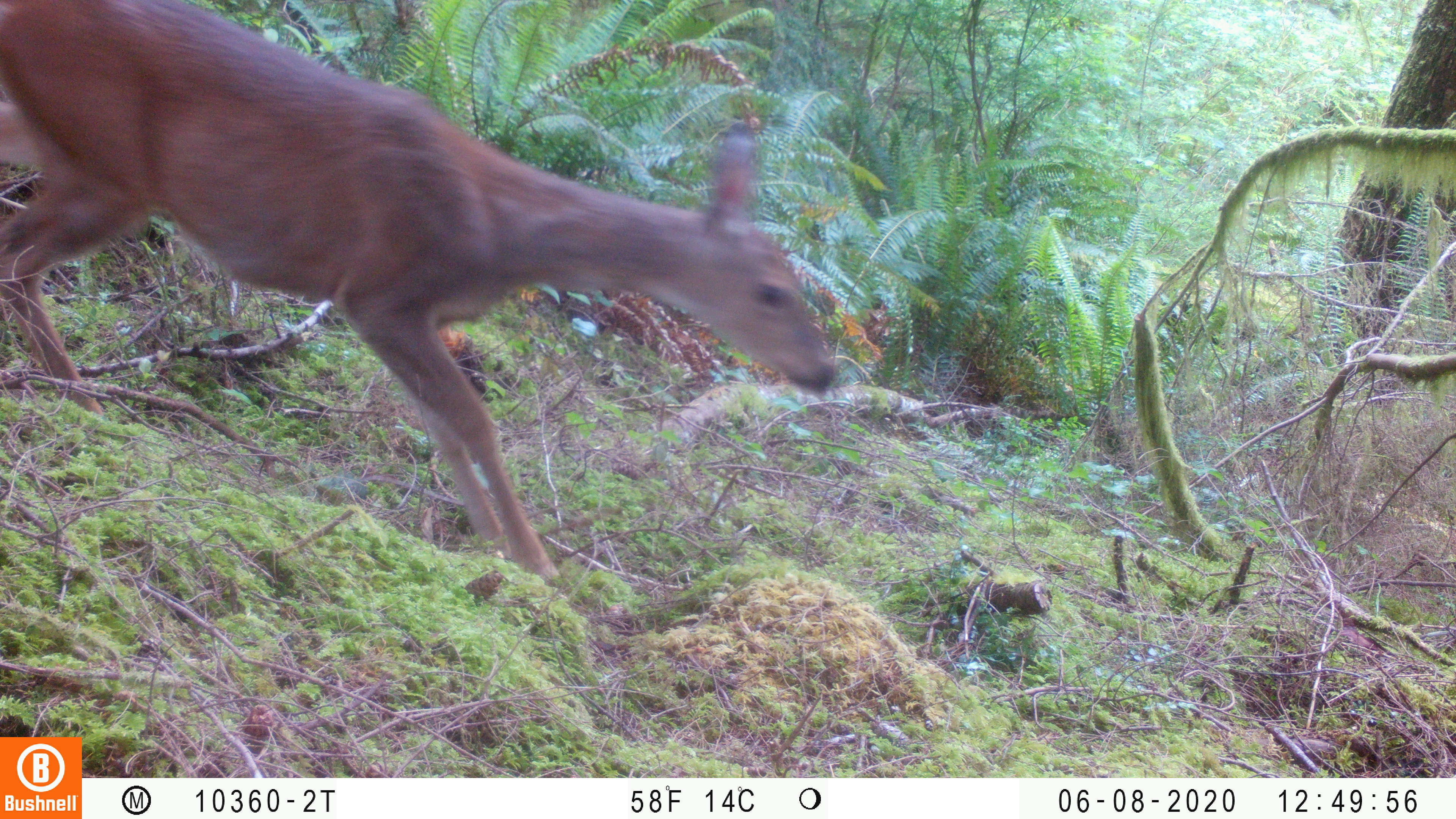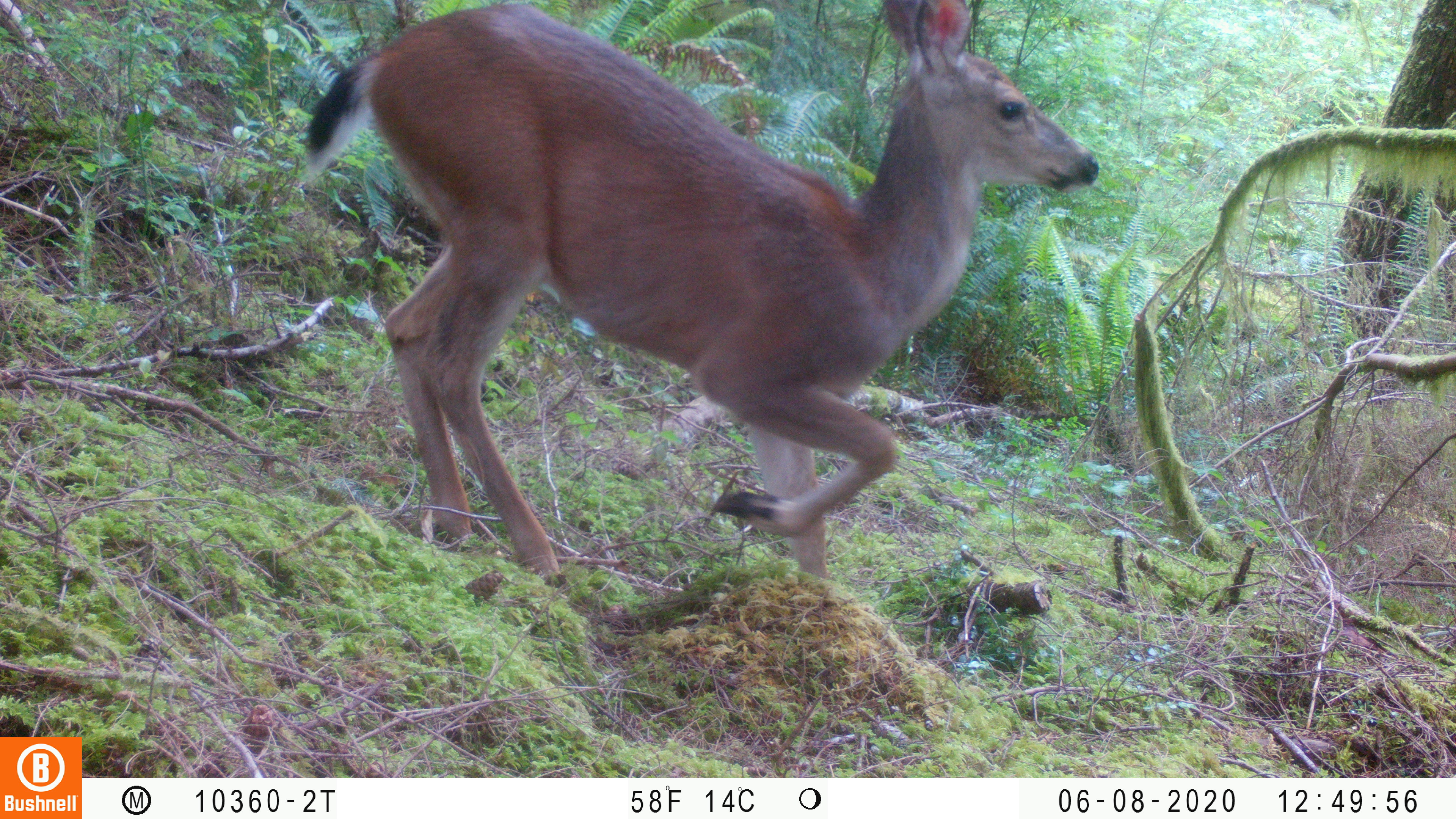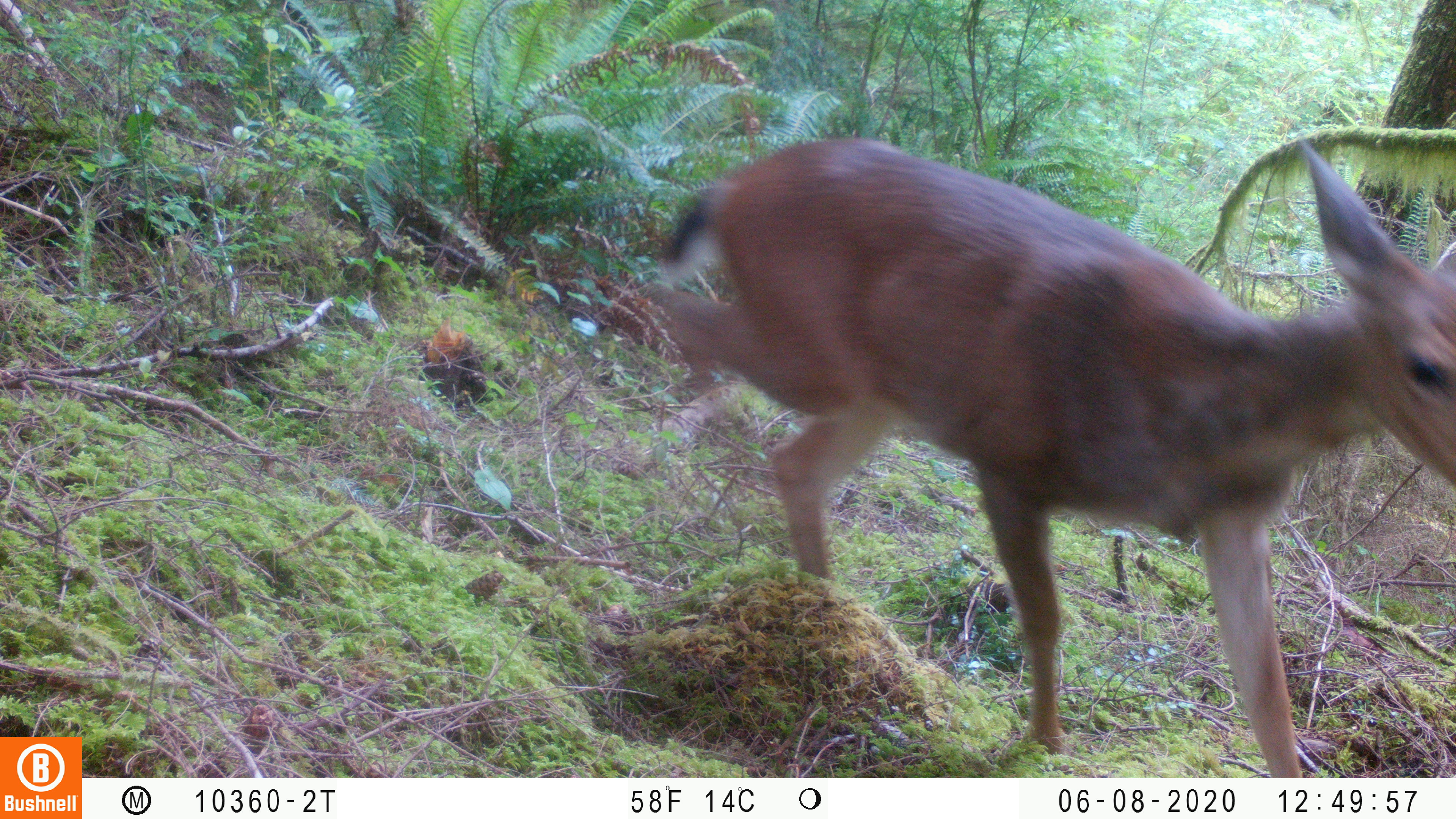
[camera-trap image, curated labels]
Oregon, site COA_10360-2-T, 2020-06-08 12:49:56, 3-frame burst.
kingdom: Animalia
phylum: Chordata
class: Mammalia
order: Artiodactyla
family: Cervidae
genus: Odocoileus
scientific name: Odocoileus hemionus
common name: black-tailed deer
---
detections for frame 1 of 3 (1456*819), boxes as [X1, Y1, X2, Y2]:
black-tailed deer: [0, 2, 842, 590]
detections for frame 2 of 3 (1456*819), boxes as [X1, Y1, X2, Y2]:
black-tailed deer: [292, 1, 1106, 590]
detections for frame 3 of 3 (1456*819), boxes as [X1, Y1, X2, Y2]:
black-tailed deer: [636, 129, 1453, 770]